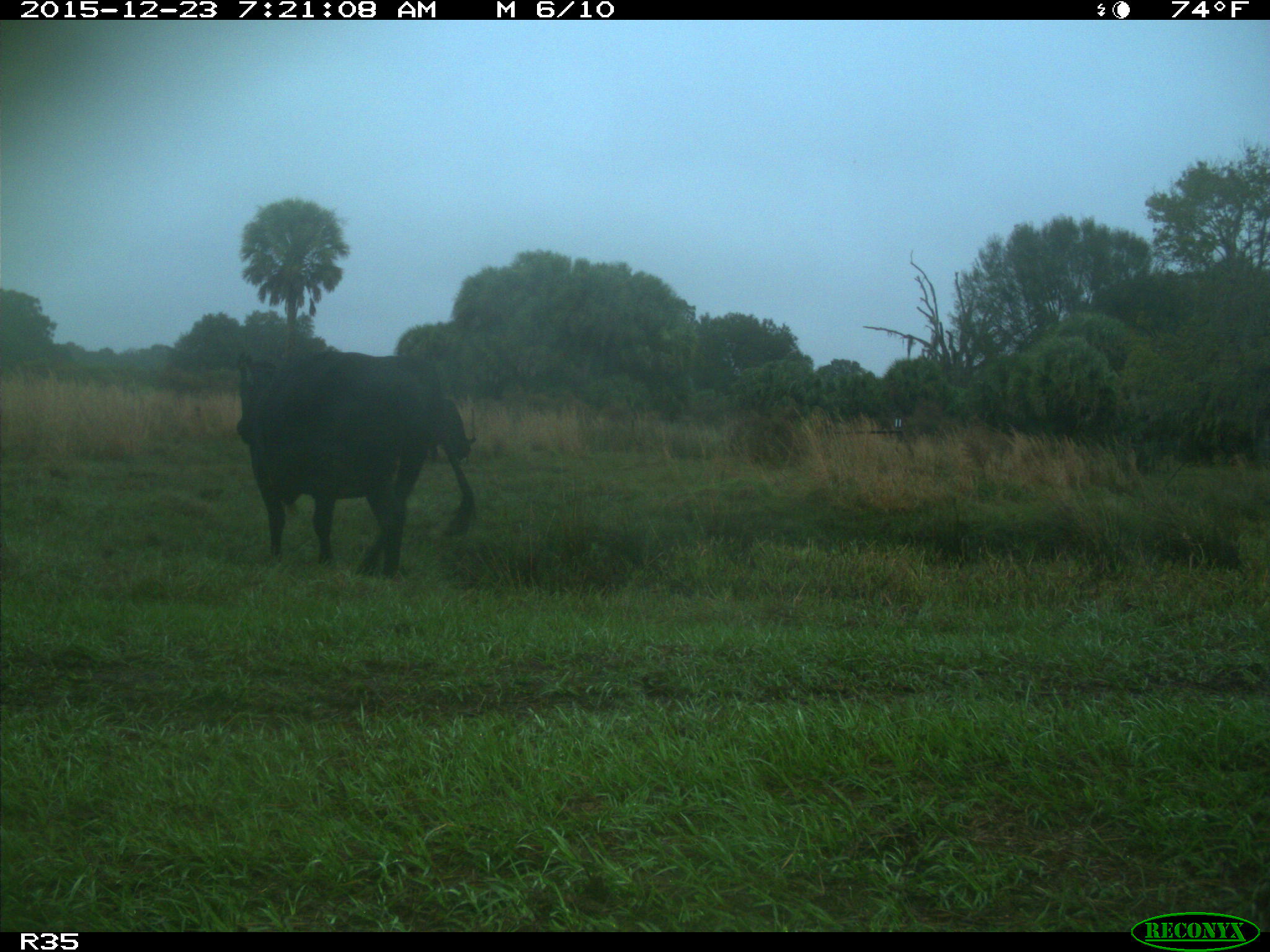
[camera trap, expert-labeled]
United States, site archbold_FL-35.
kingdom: Animalia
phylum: Chordata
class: Mammalia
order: Artiodactyla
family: Bovidae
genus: Bos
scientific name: Bos taurus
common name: domestic cow